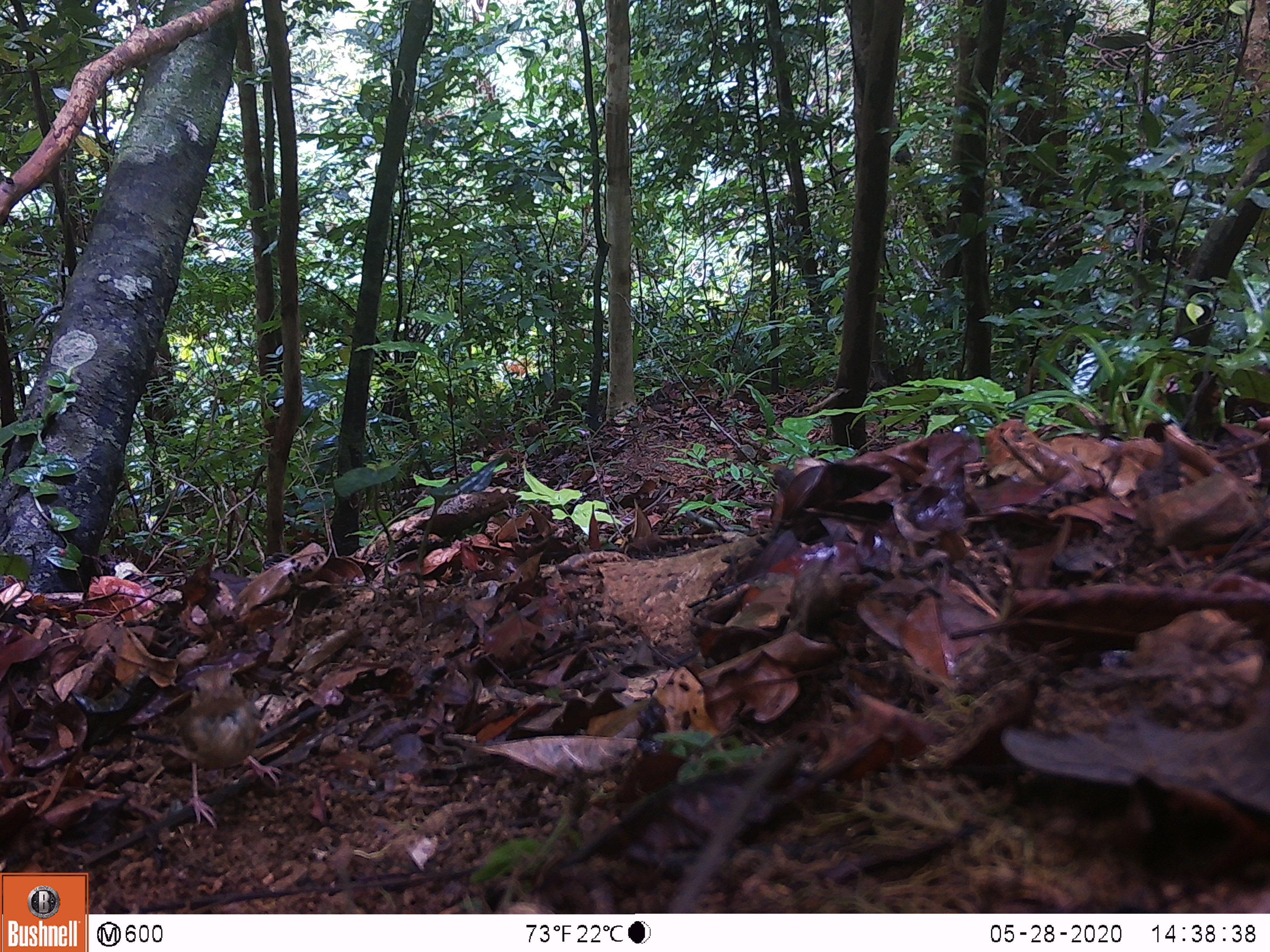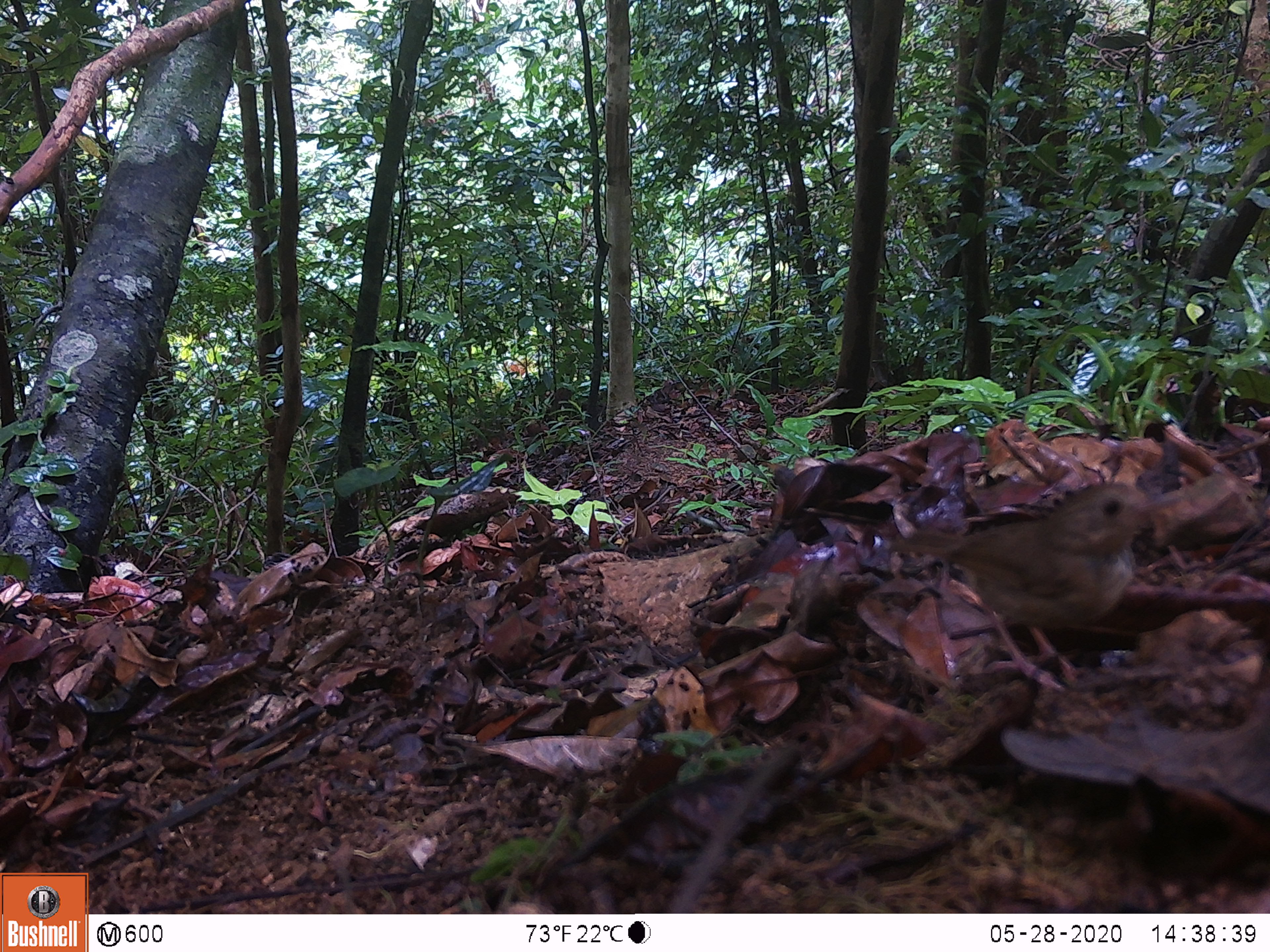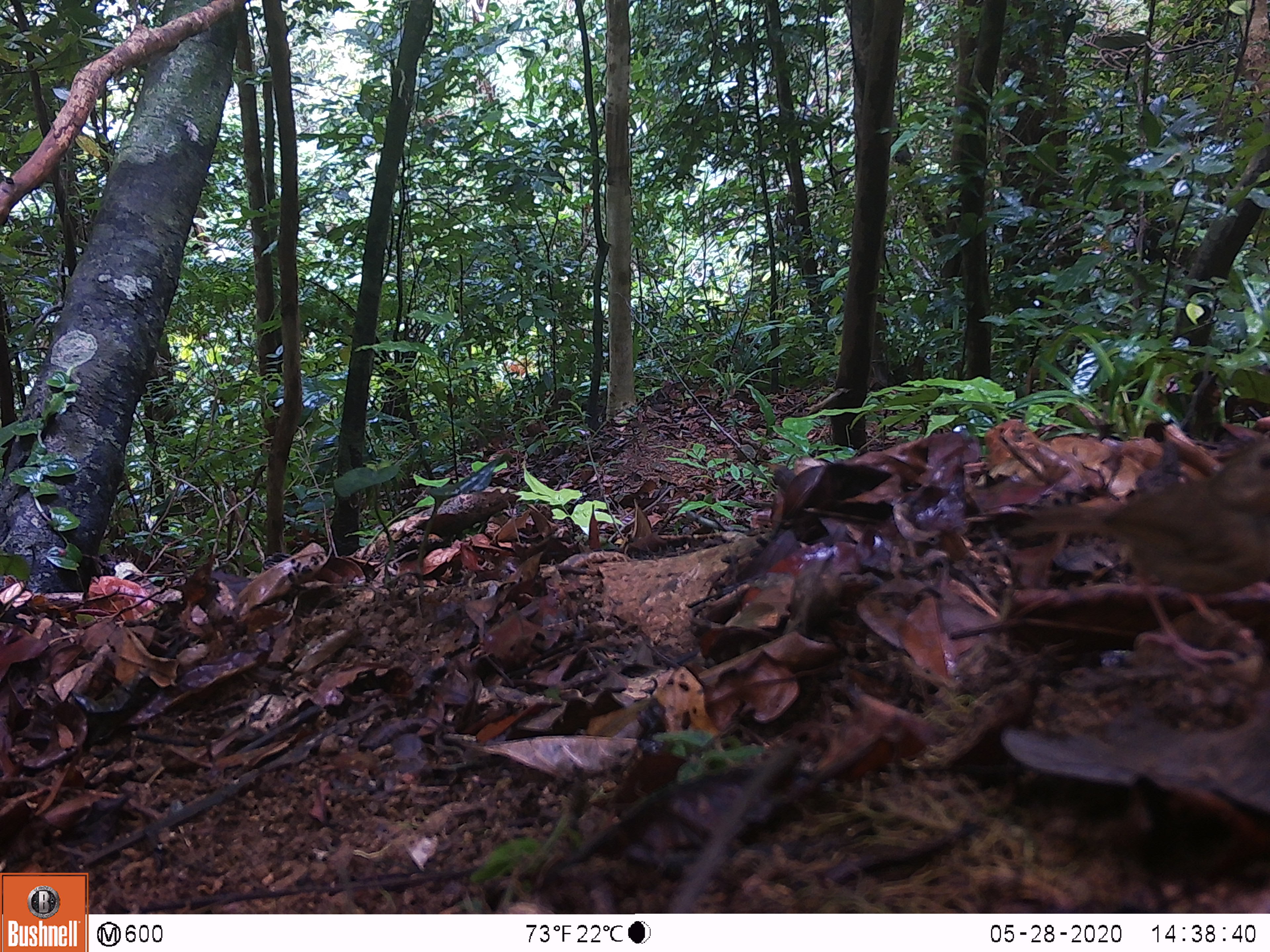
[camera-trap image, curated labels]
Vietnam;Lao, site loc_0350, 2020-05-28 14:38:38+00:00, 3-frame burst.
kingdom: Animalia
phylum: Chordata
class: Aves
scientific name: Aves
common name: bird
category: unidentified bird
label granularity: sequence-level